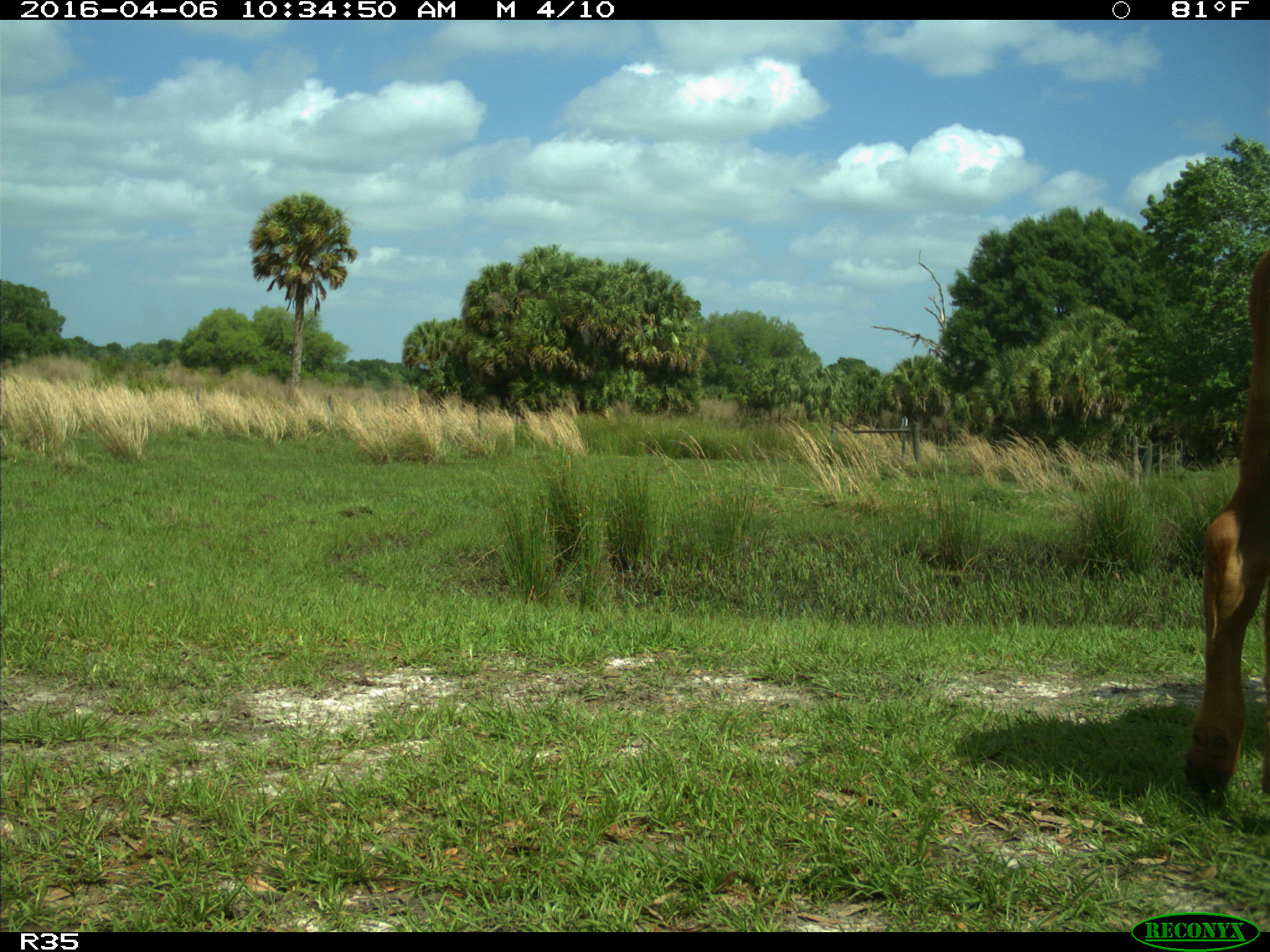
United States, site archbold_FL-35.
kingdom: Animalia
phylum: Chordata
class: Mammalia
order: Artiodactyla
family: Bovidae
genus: Bos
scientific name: Bos taurus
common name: domestic cow